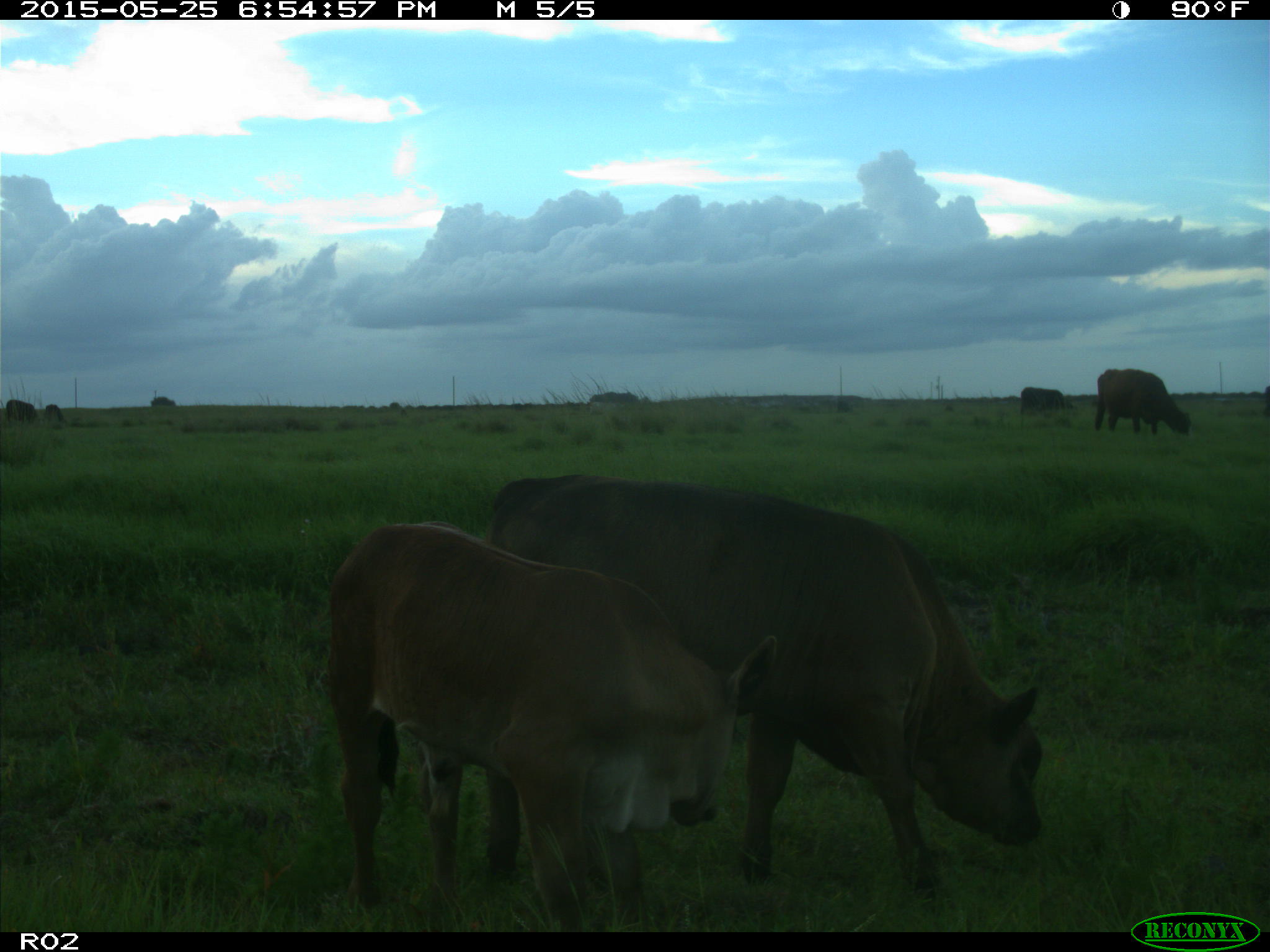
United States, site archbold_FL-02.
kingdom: Animalia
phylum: Chordata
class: Mammalia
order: Artiodactyla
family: Bovidae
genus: Bos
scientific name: Bos taurus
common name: domestic cow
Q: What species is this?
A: Bos taurus (domestic cow).